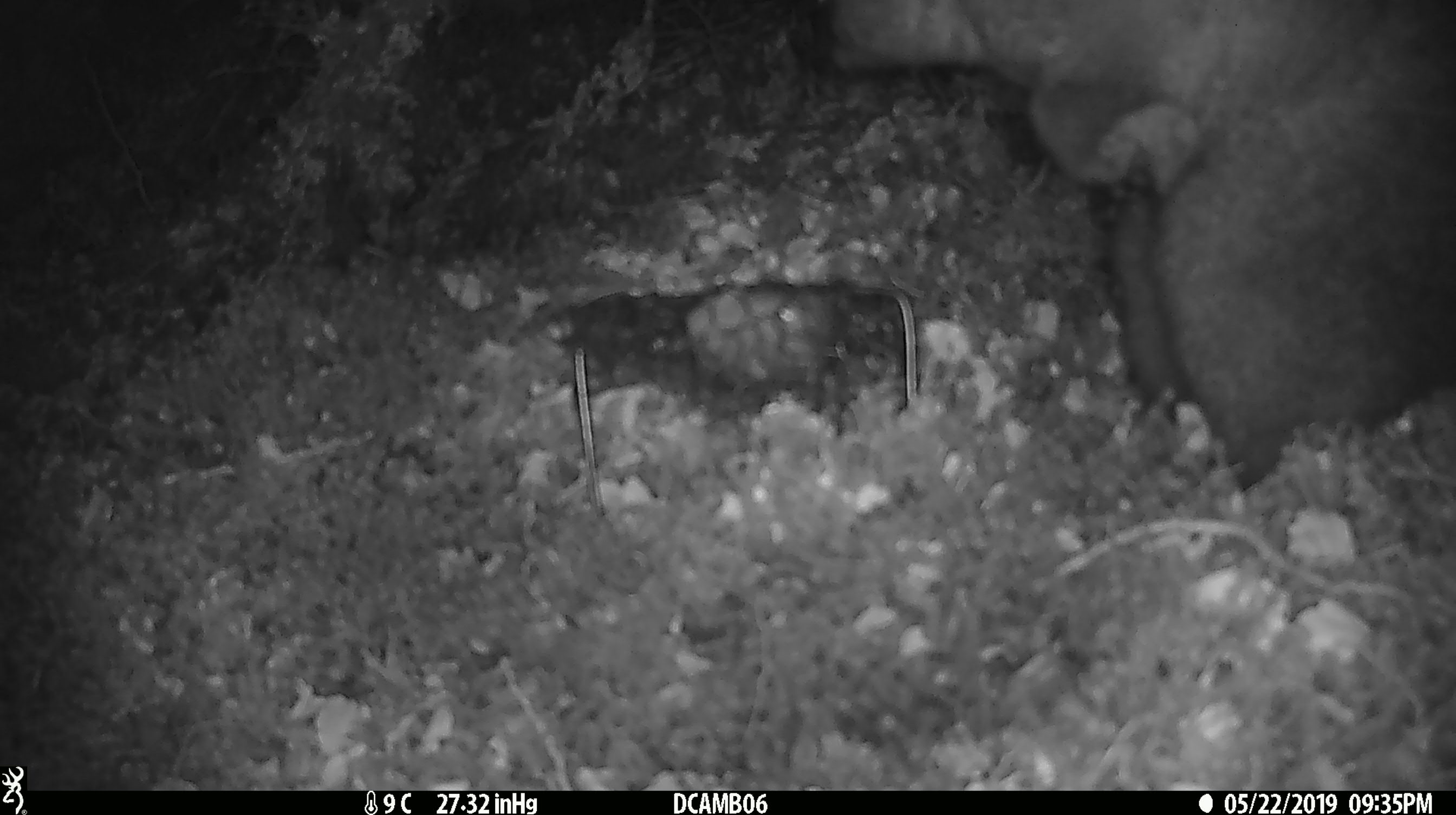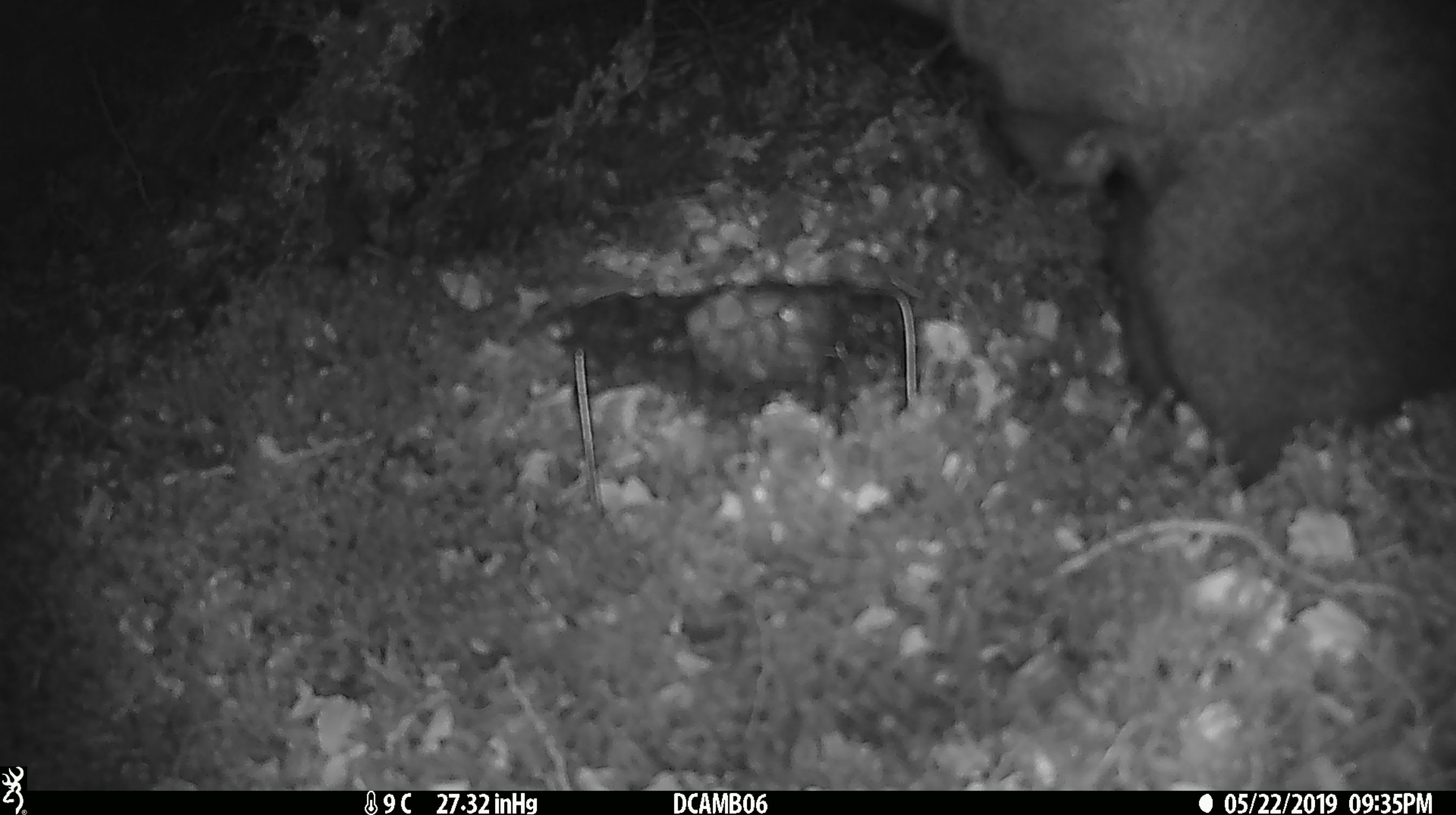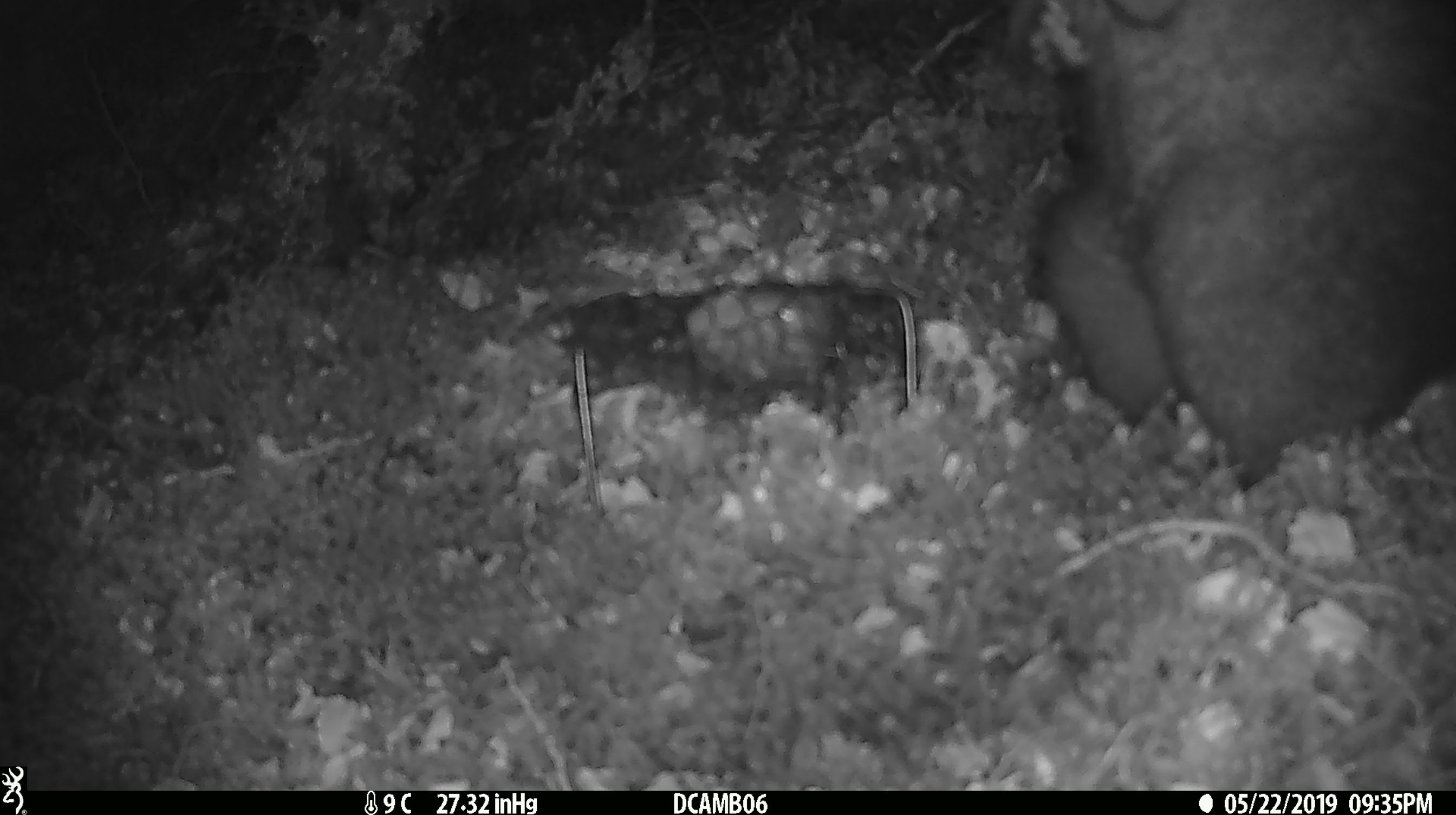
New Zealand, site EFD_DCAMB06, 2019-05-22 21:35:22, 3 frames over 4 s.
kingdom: Animalia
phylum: Chordata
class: Mammalia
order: Diprotodontia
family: Phalangeridae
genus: Trichosurus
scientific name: Trichosurus vulpecula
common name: common brushtail possum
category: possum